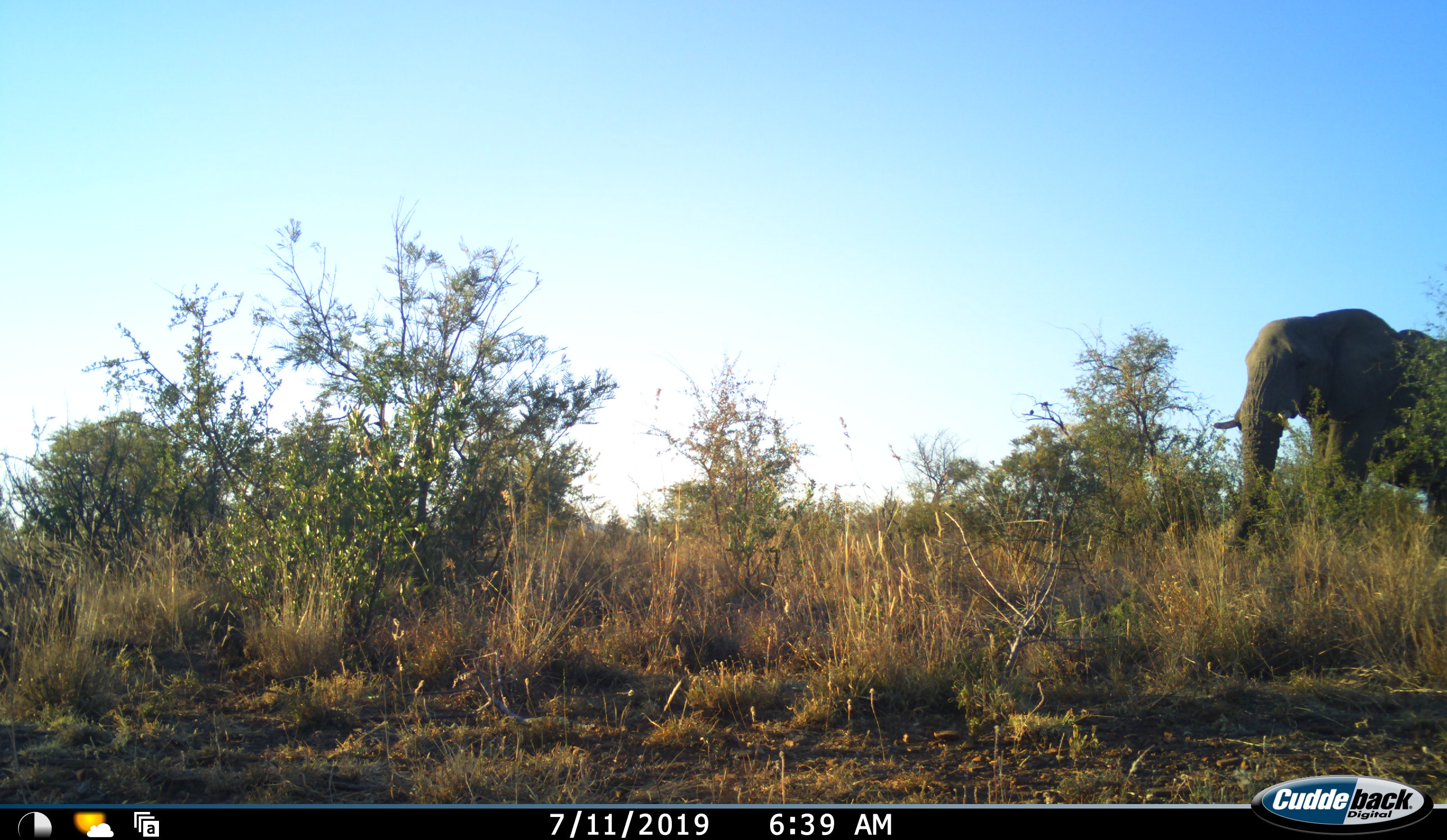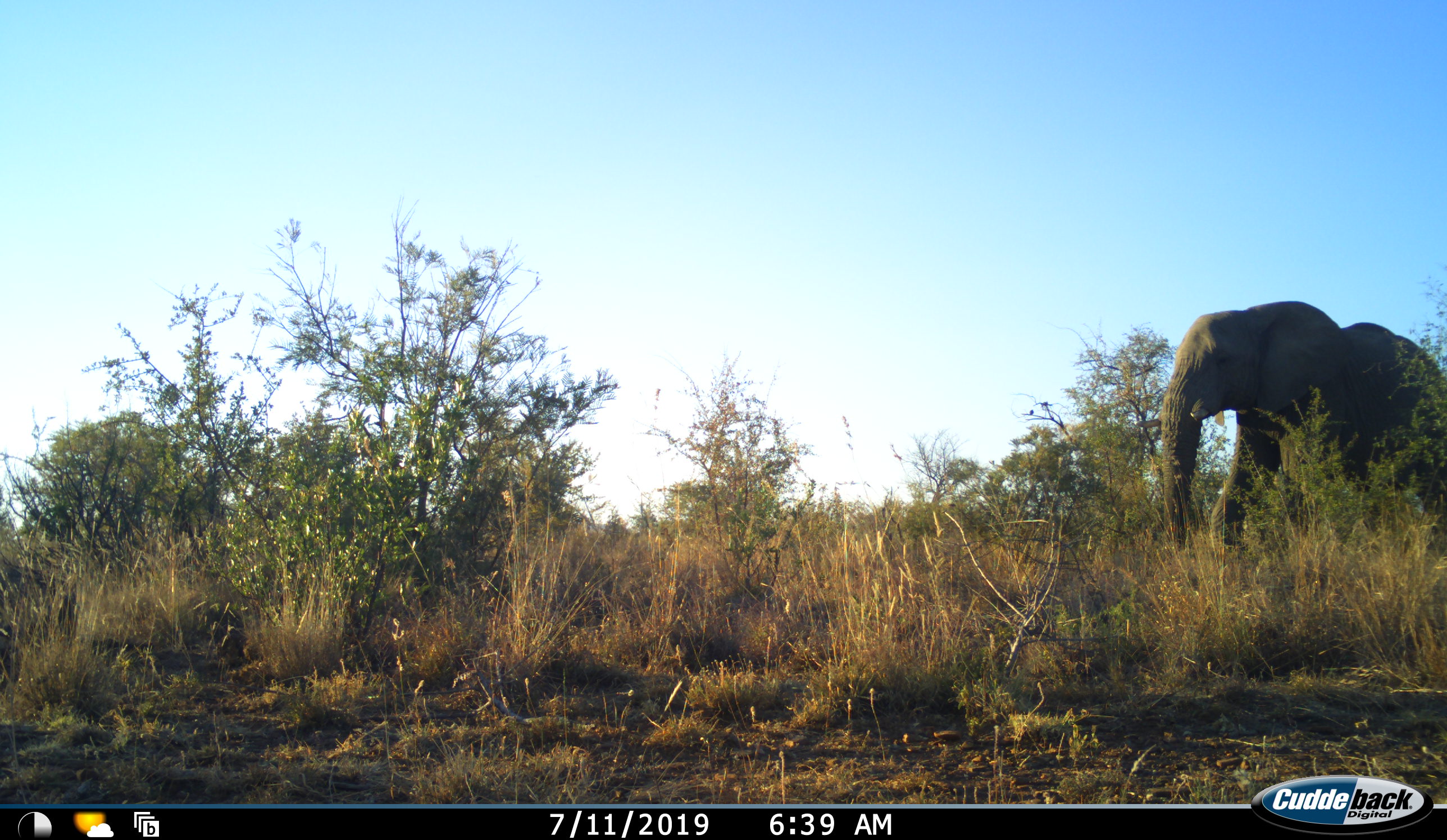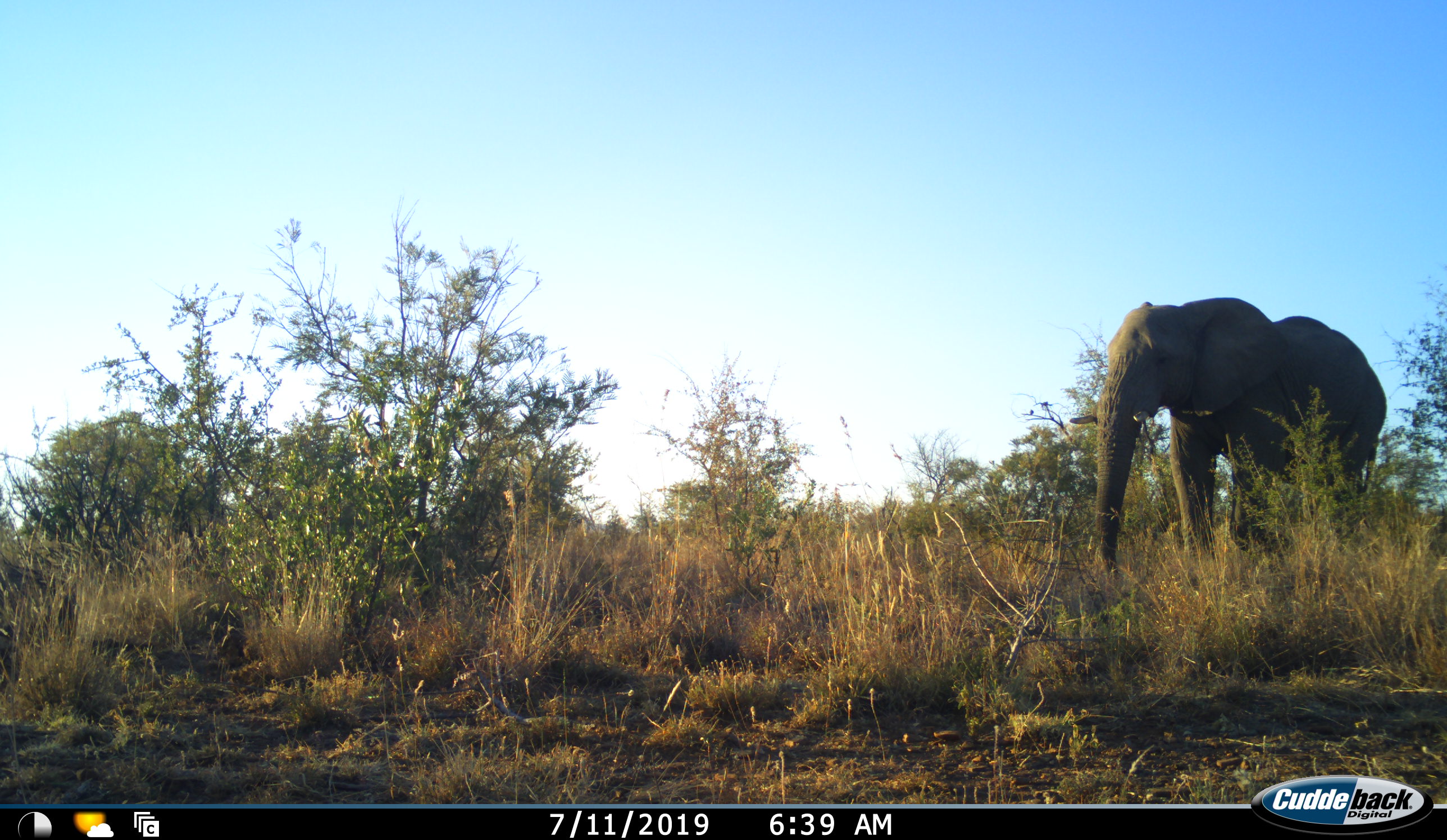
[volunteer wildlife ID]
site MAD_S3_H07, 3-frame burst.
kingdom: Animalia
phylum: Chordata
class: Mammalia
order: Proboscidea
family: Elephantidae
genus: Loxodonta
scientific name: Loxodonta africana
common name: african bush elephant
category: elephant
Elephant (african bush elephant) (Loxodonta africana), count 1. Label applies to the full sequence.